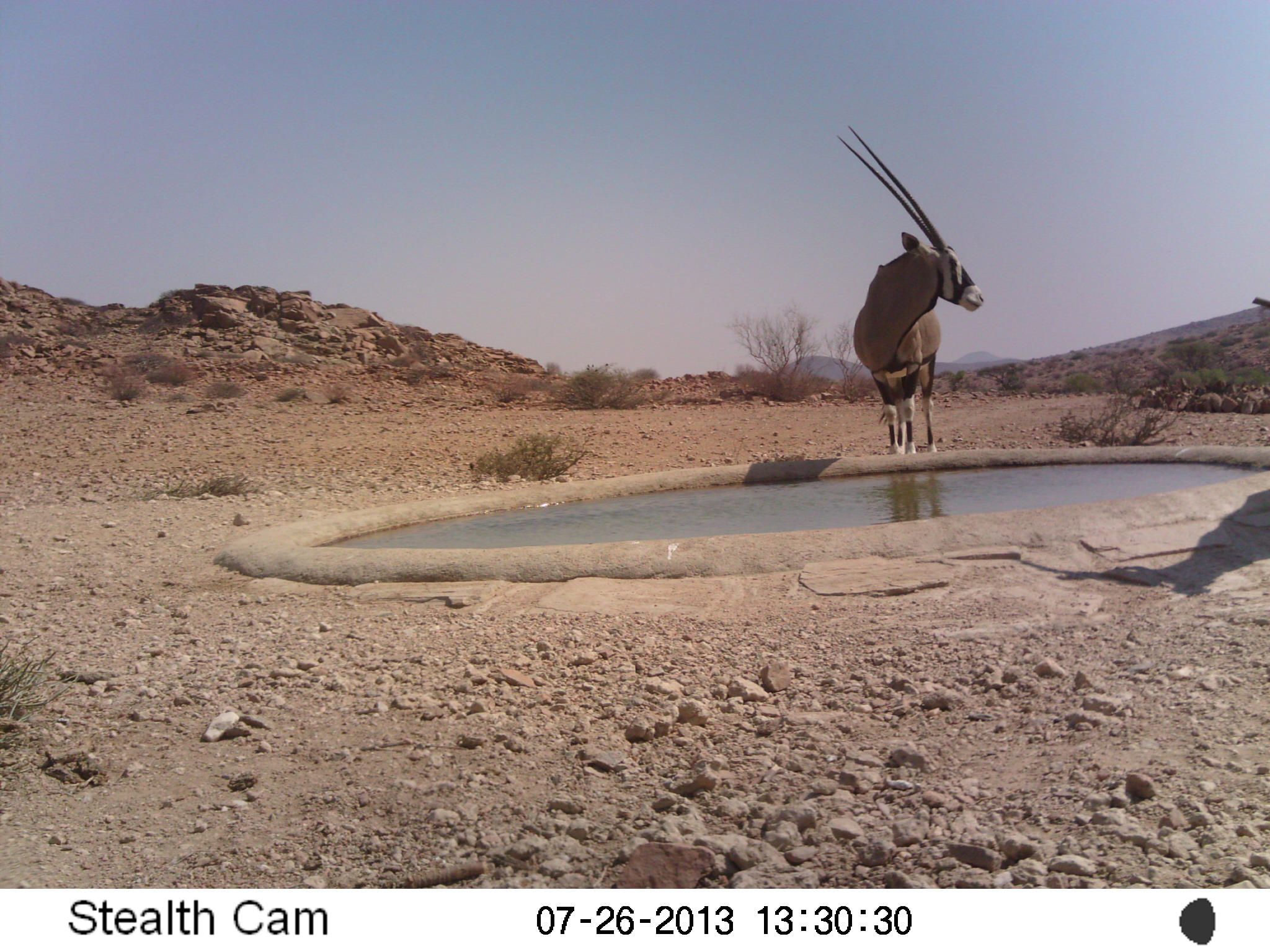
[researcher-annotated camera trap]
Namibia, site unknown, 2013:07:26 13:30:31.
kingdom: Animalia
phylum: Chordata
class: Mammalia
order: Artiodactyla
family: Bovidae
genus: Oryx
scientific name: Oryx gazella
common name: gemsbok